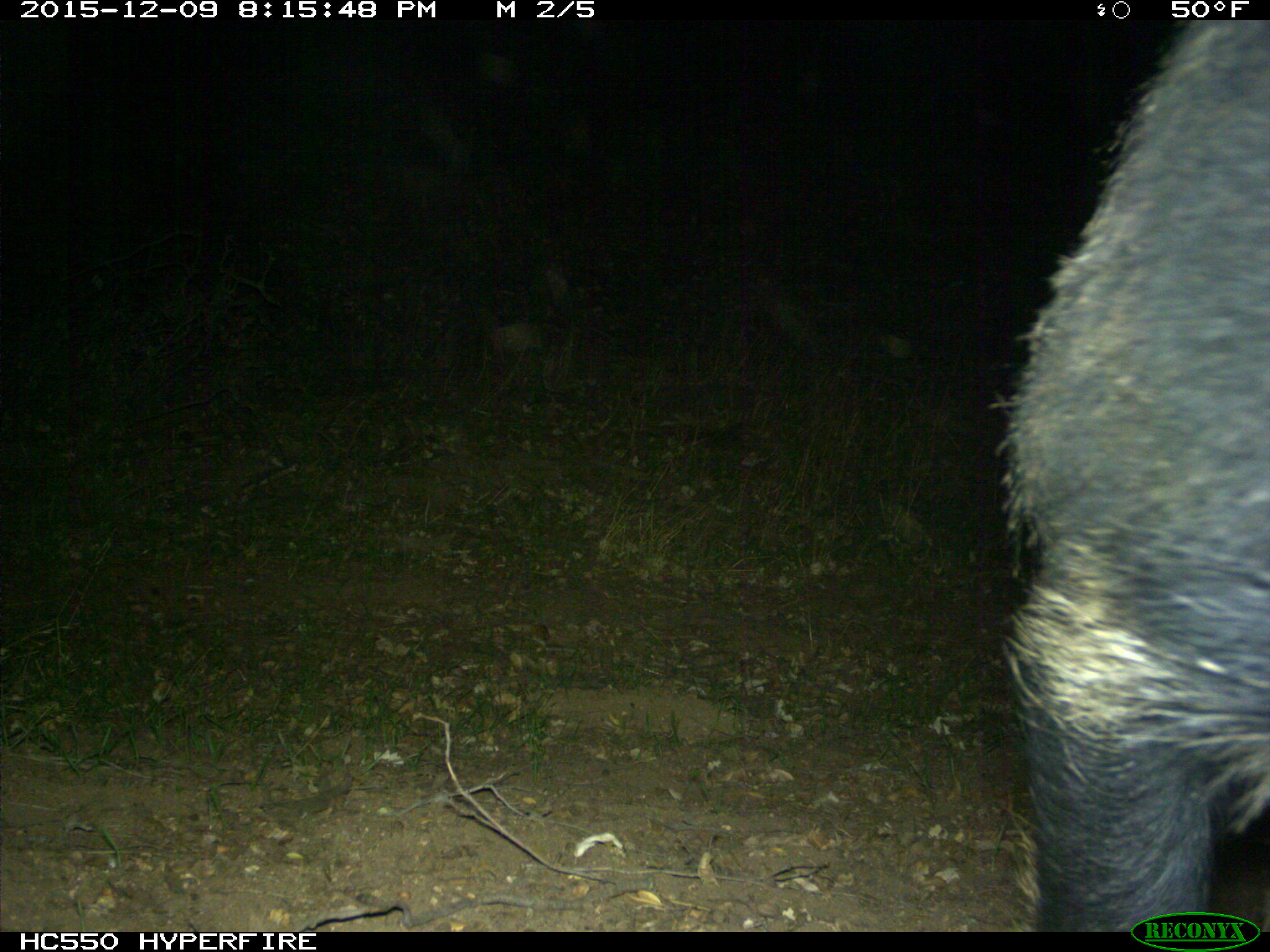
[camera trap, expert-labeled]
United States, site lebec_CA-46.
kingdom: Animalia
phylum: Chordata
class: Mammalia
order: Artiodactyla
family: Suidae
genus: Sus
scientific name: Sus scrofa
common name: wild boar